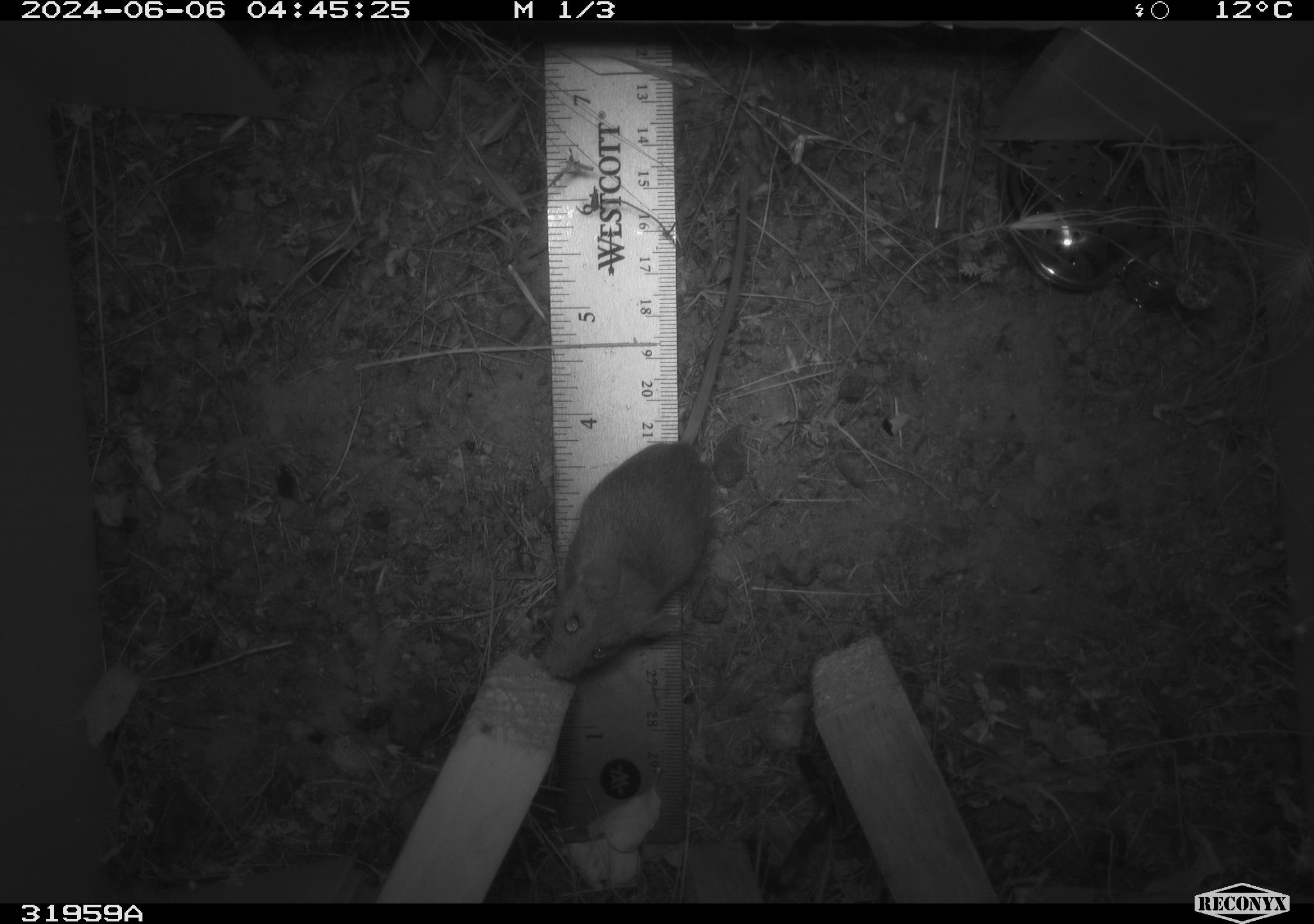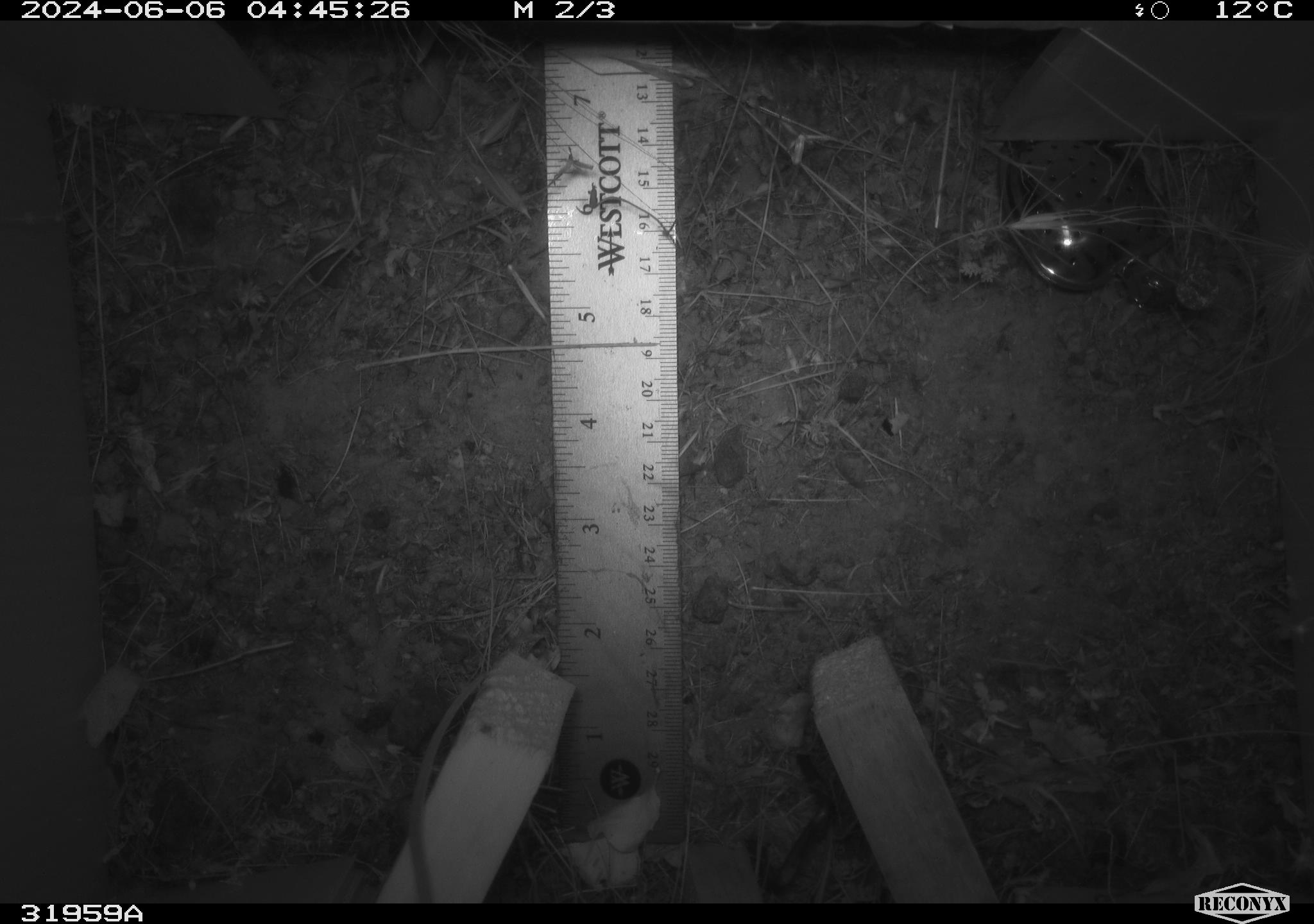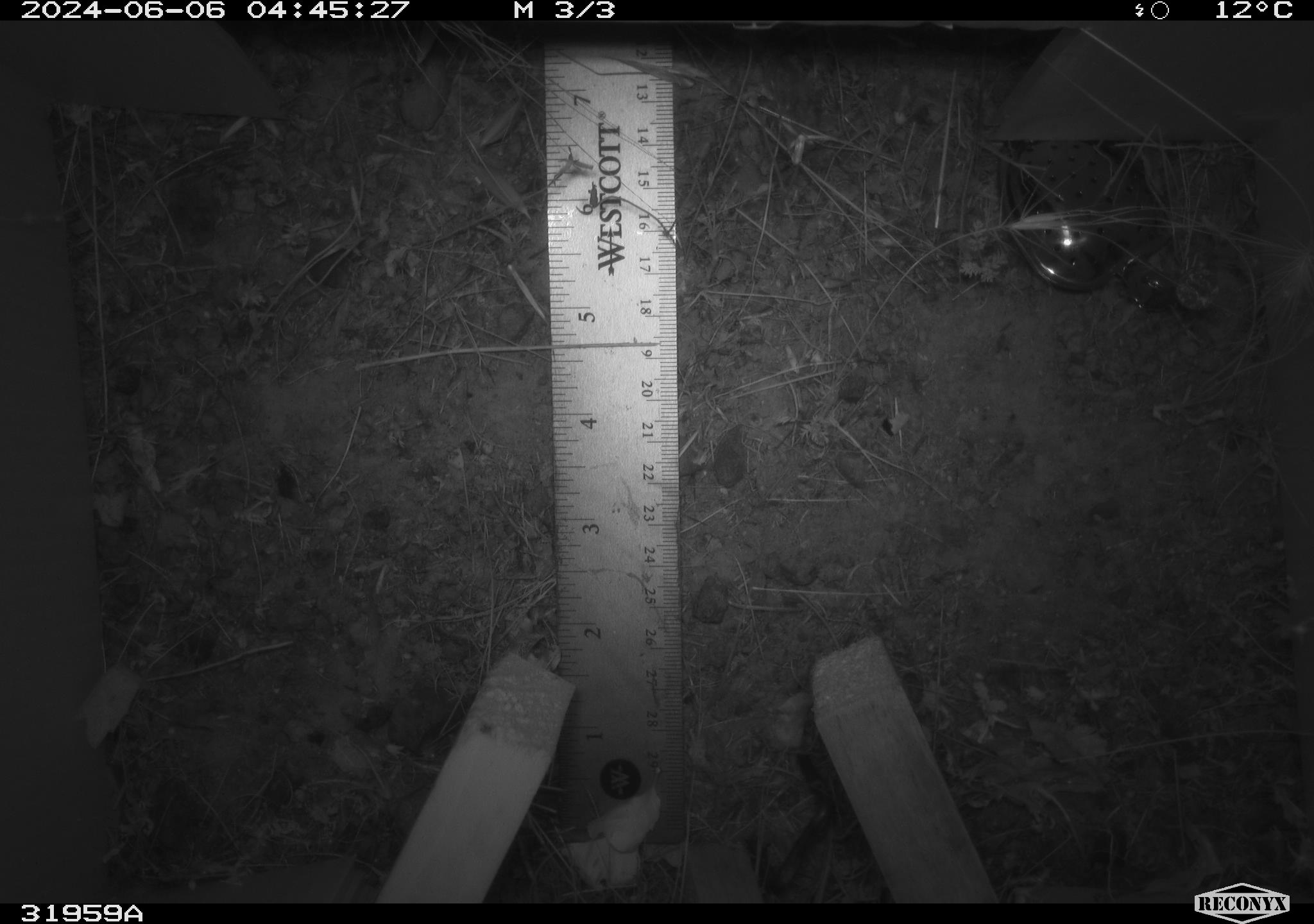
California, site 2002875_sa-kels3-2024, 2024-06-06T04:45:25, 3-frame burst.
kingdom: Animalia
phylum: Chordata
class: Mammalia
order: Rodentia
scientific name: Rodentia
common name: rodent